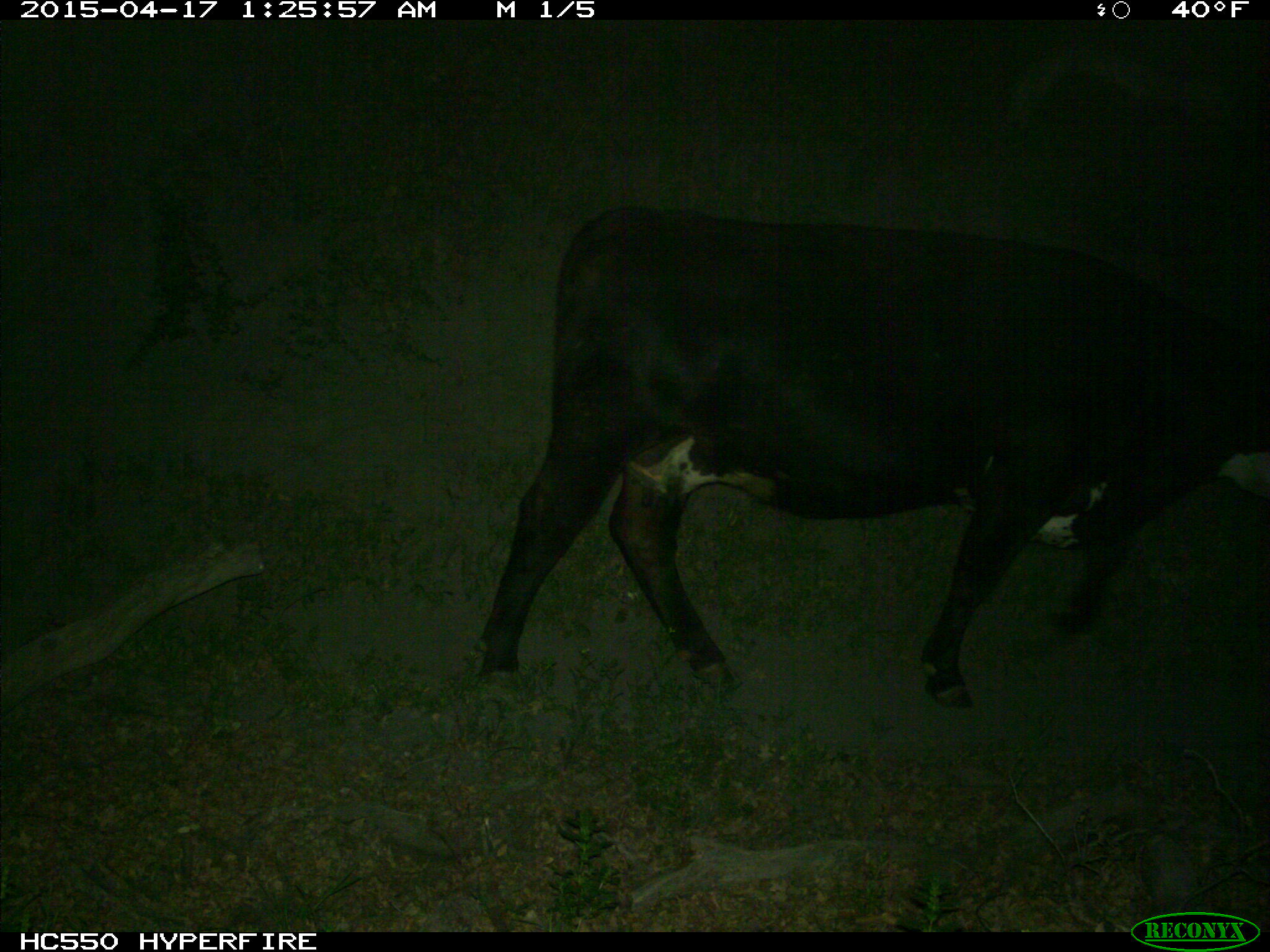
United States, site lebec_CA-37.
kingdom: Animalia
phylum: Chordata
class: Mammalia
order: Artiodactyla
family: Bovidae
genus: Bos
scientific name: Bos taurus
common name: domestic cow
Bos taurus (domestic cow).